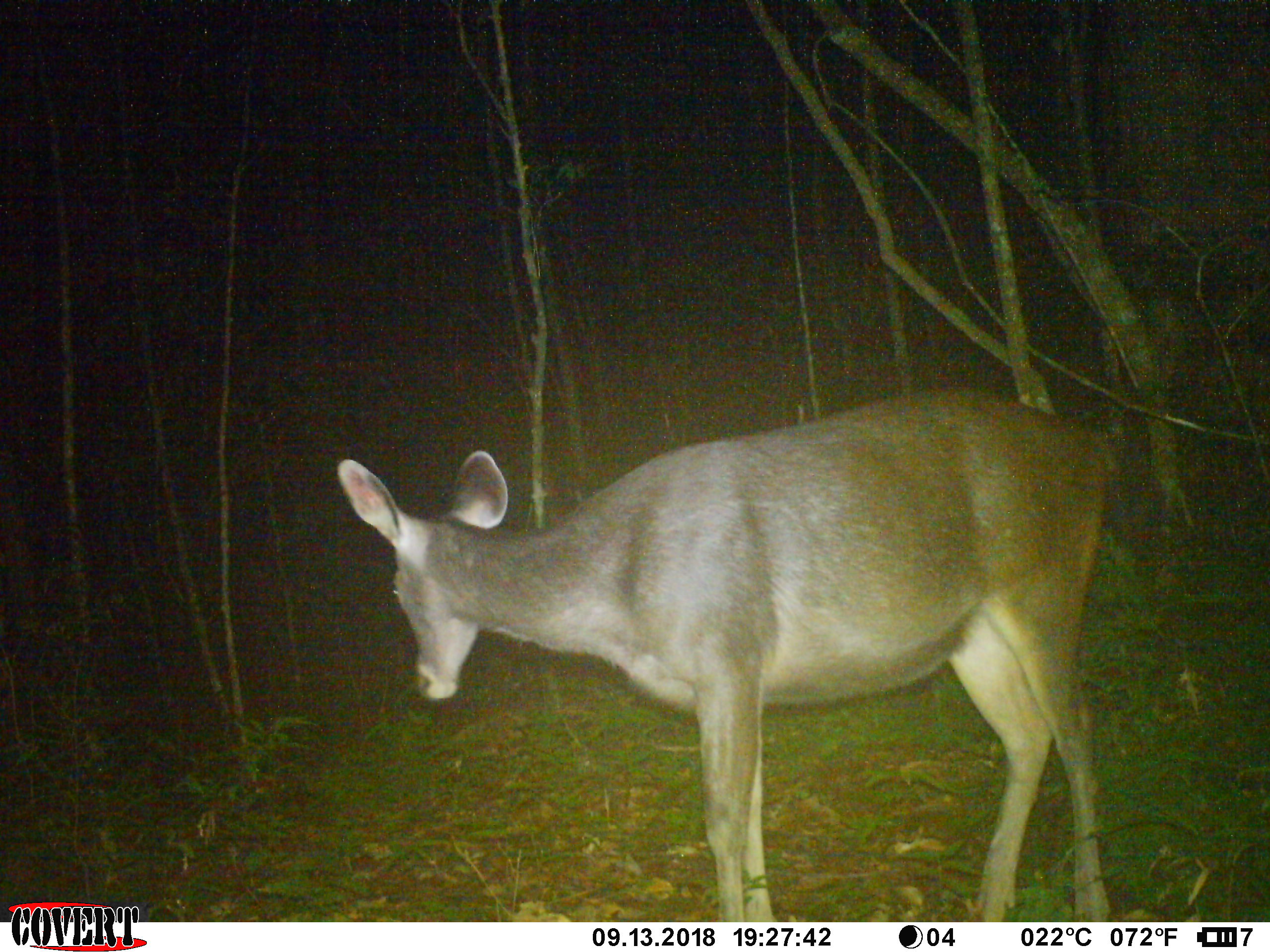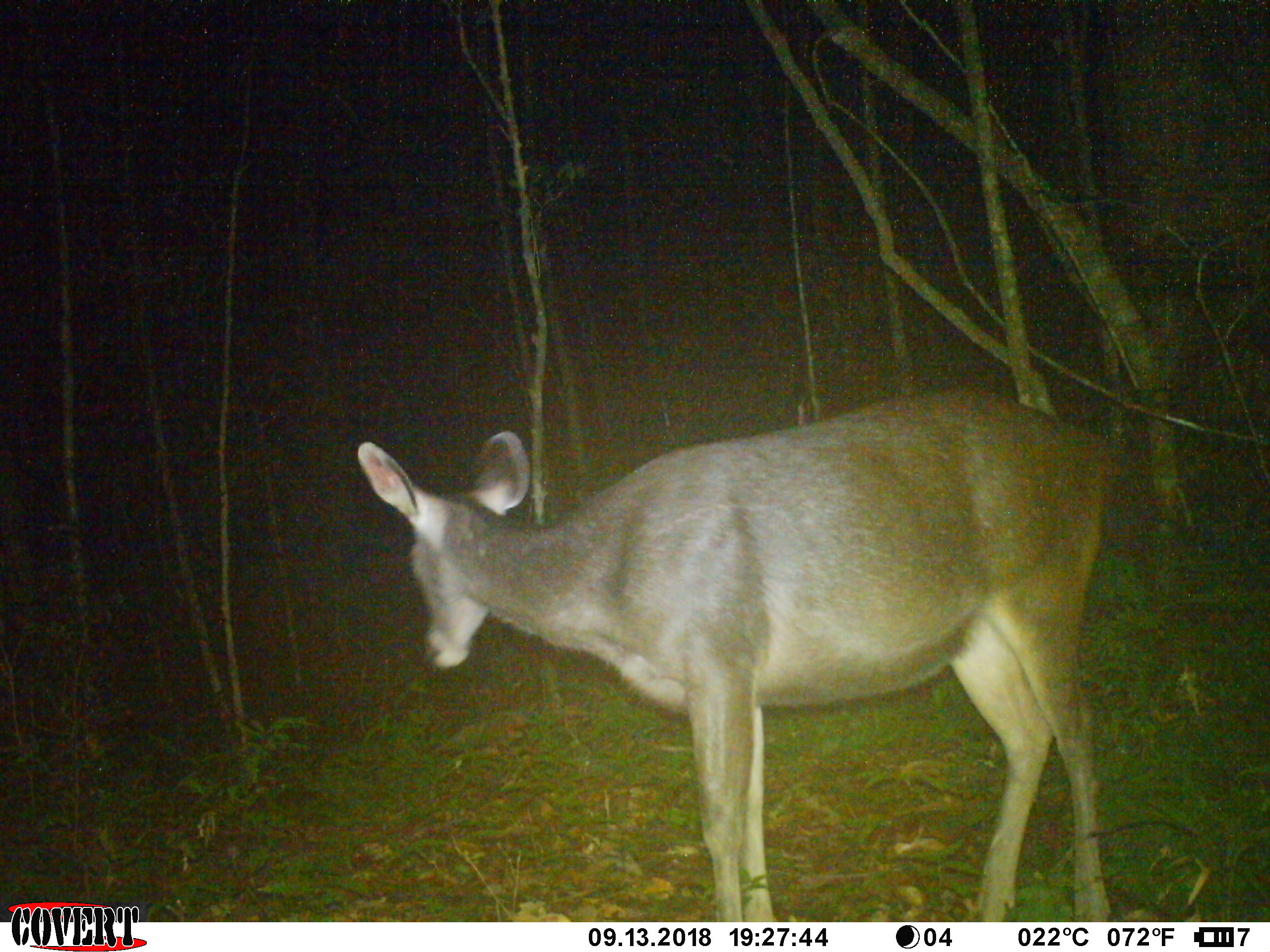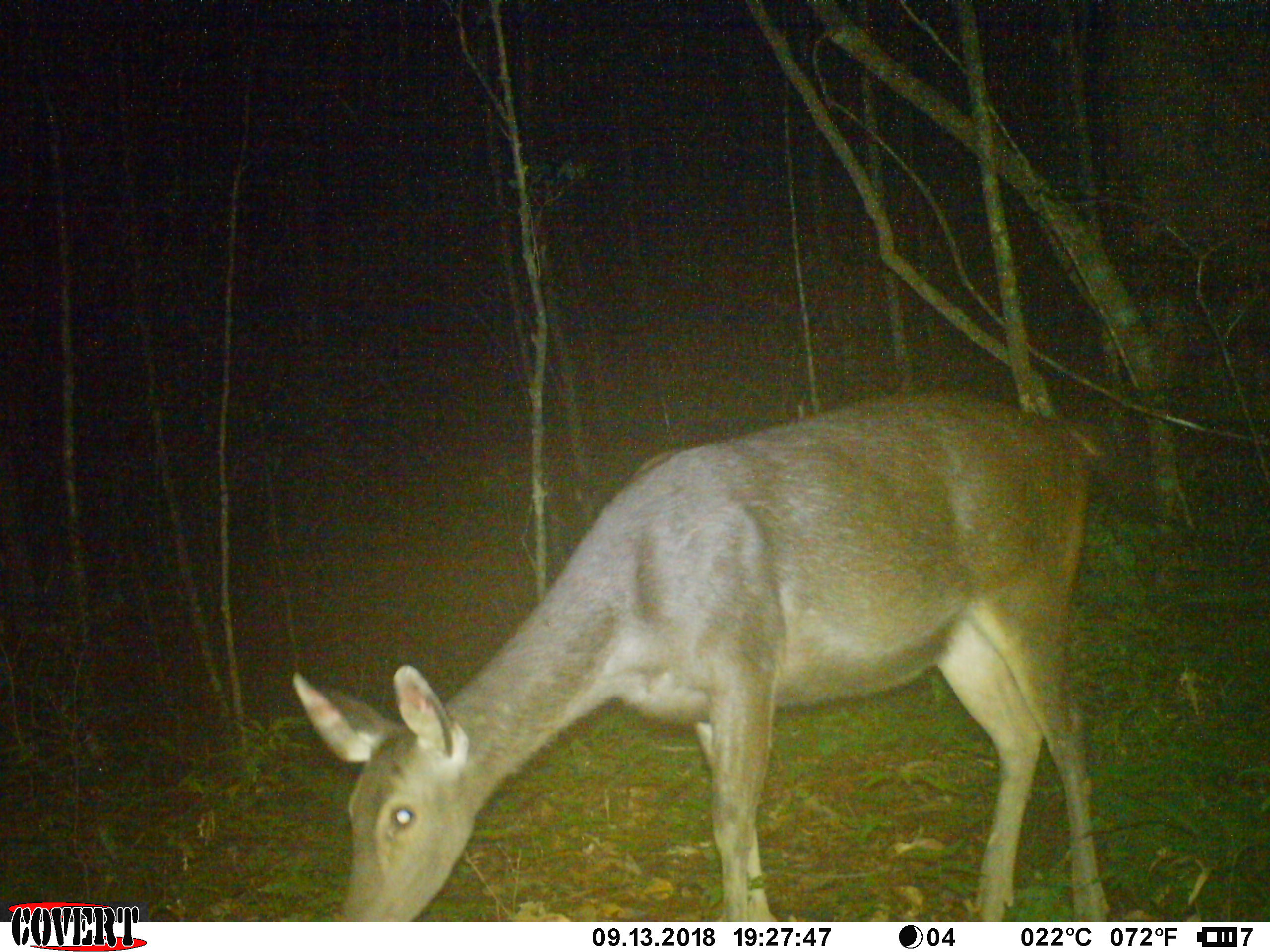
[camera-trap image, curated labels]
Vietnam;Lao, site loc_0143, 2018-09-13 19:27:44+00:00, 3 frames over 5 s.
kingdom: Animalia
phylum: Chordata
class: Mammalia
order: Artiodactyla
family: Cervidae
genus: Rusa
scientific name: Rusa unicolor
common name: sambar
Sambar (Rusa unicolor). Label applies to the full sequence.